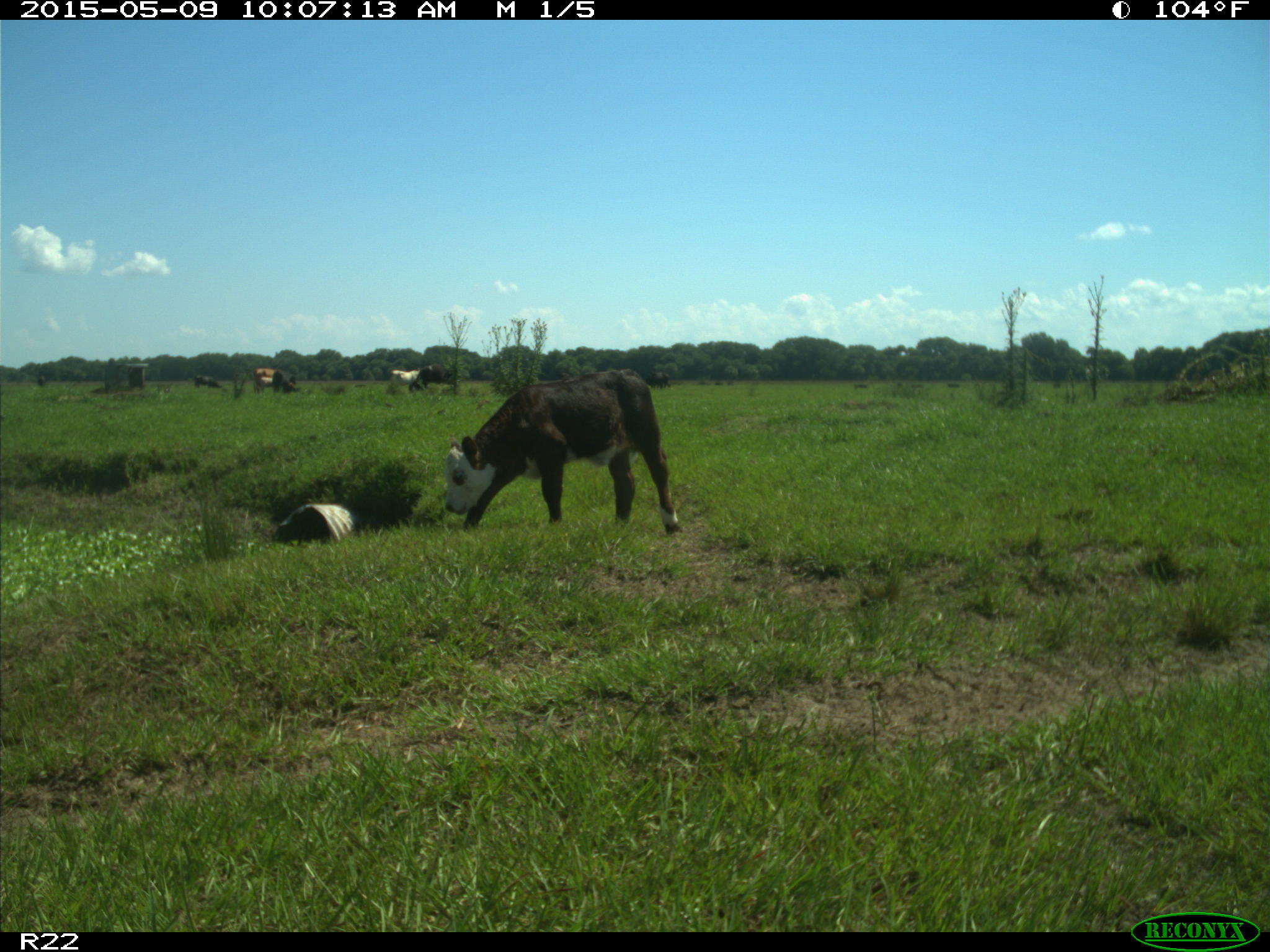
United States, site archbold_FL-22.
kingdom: Animalia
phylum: Chordata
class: Mammalia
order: Artiodactyla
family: Bovidae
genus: Bos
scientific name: Bos taurus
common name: domestic cow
Bos taurus (domestic cow).